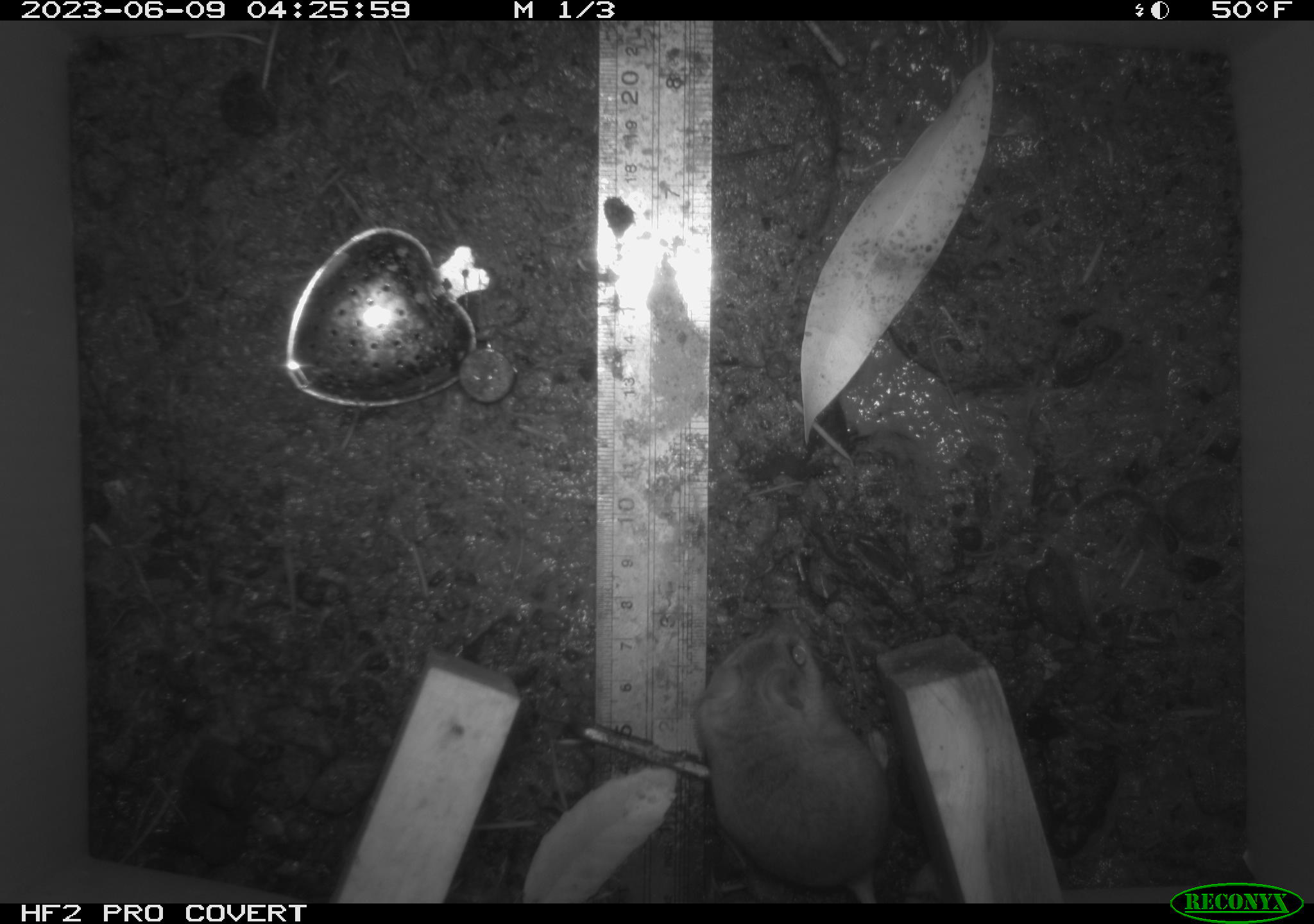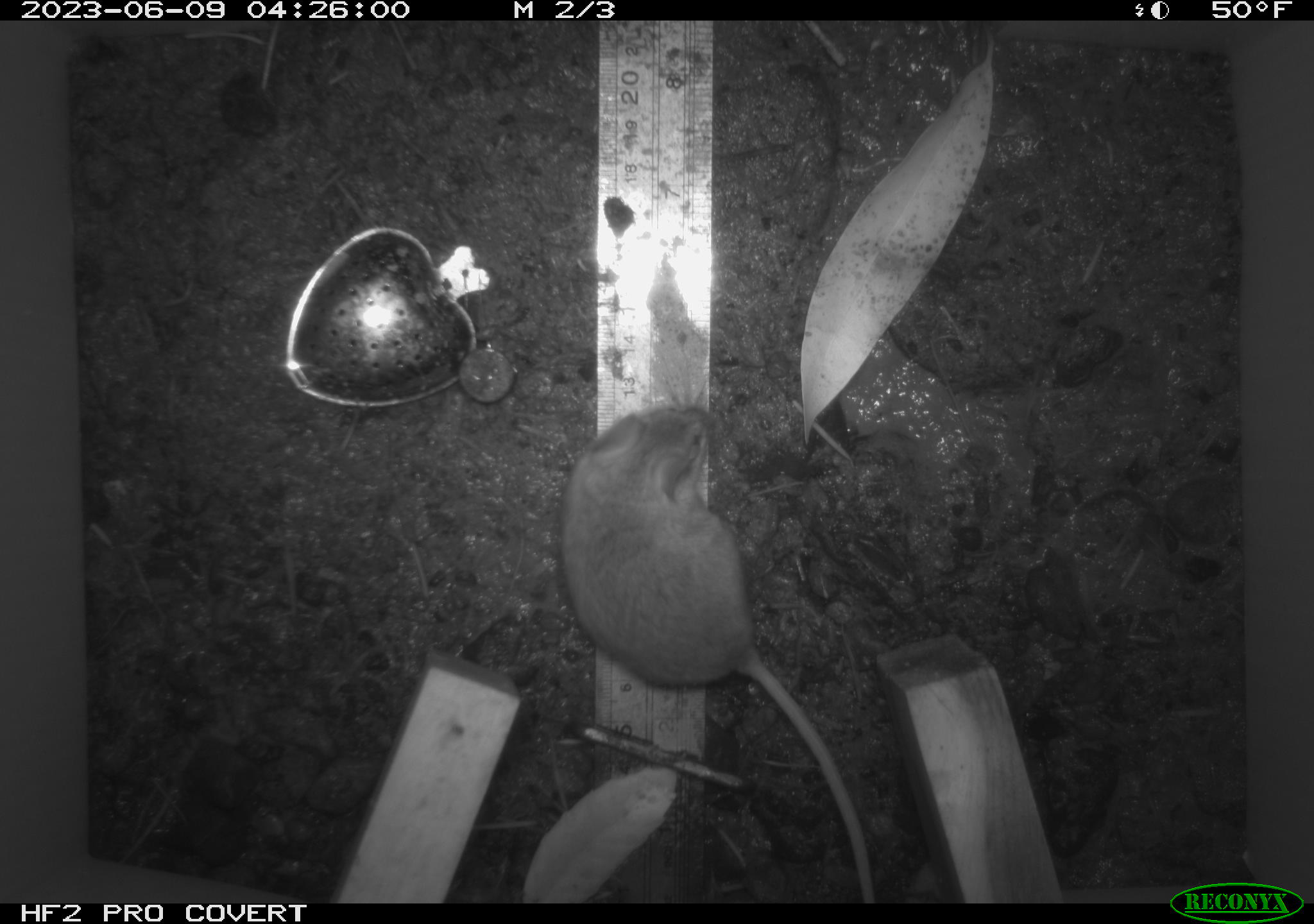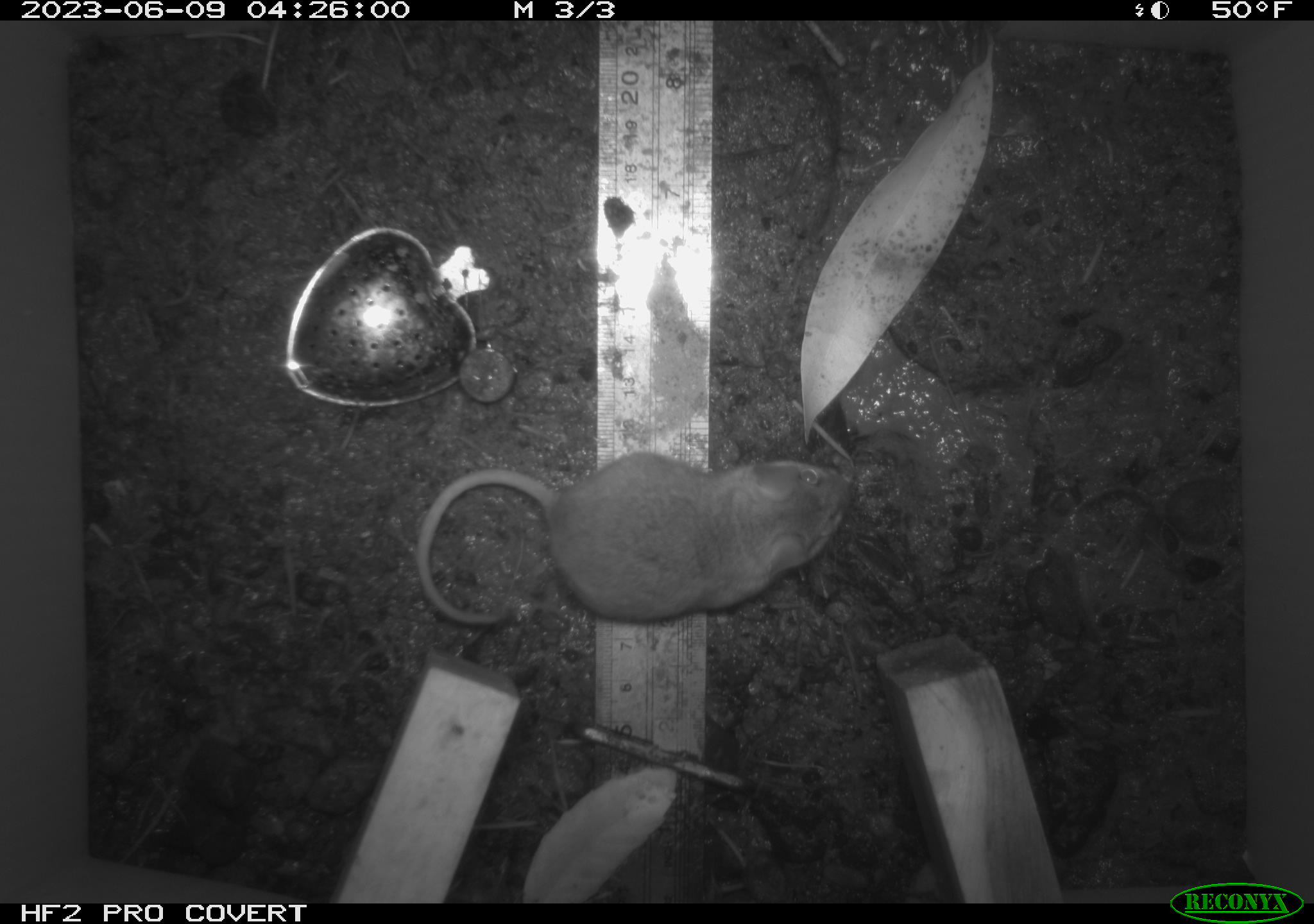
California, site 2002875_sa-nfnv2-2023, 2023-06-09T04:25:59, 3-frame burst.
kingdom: Animalia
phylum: Chordata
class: Mammalia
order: Rodentia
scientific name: Rodentia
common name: mouse species